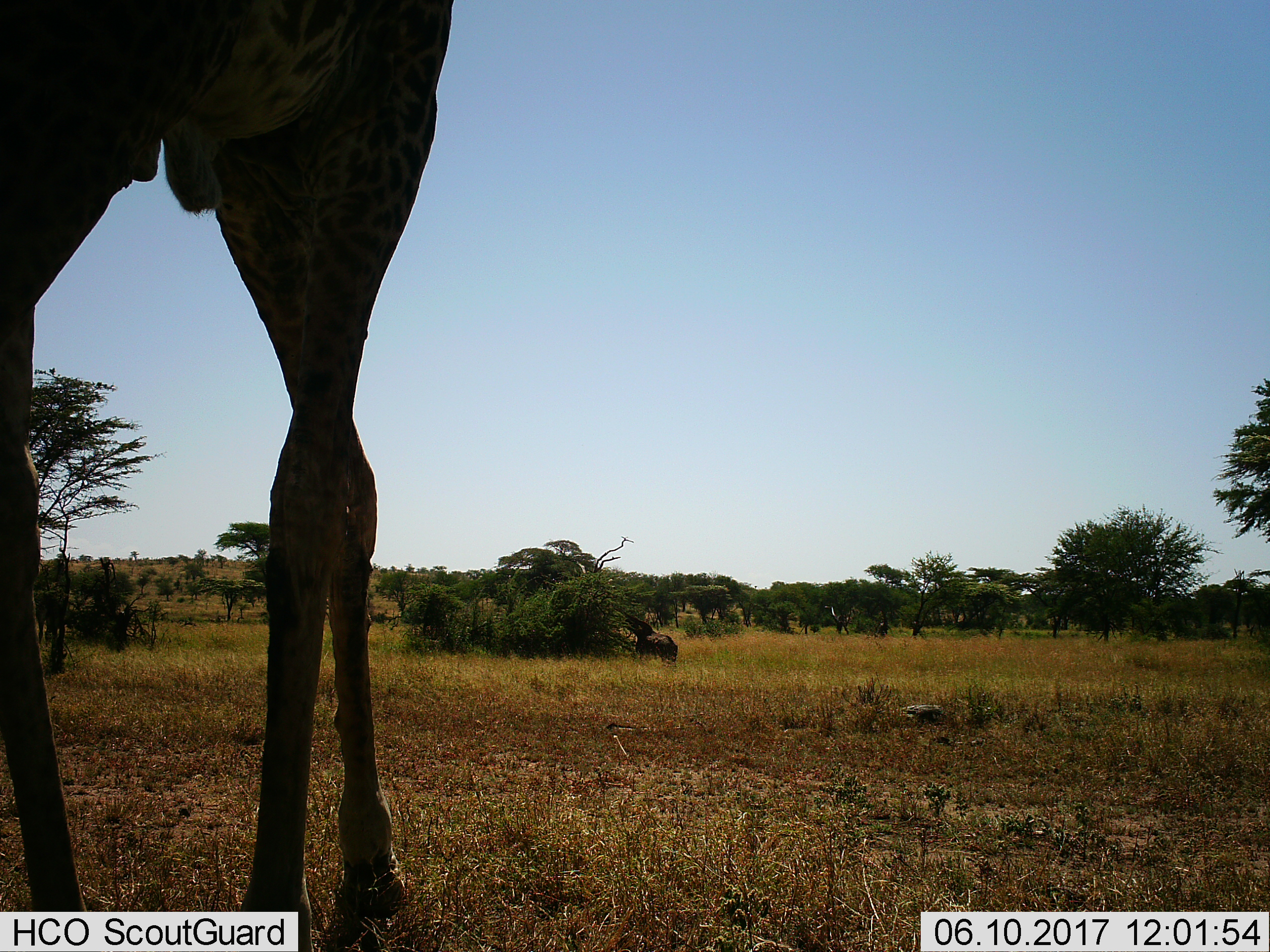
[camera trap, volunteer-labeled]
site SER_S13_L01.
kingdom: Animalia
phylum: Chordata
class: Mammalia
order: Artiodactyla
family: Giraffidae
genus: Giraffa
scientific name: Giraffa camelopardalis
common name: giraffe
Giraffe (Giraffa camelopardalis), count 1. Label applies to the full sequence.